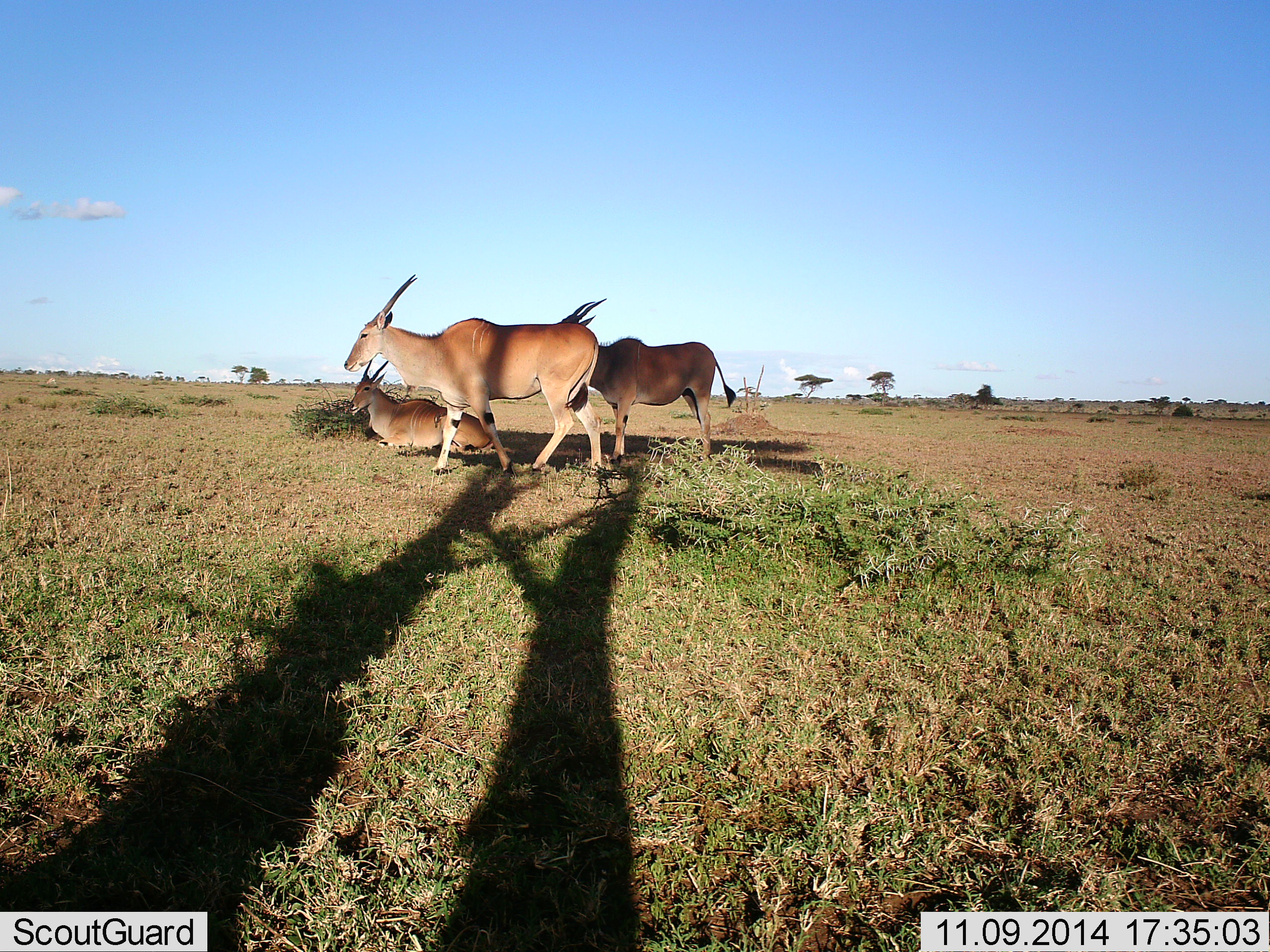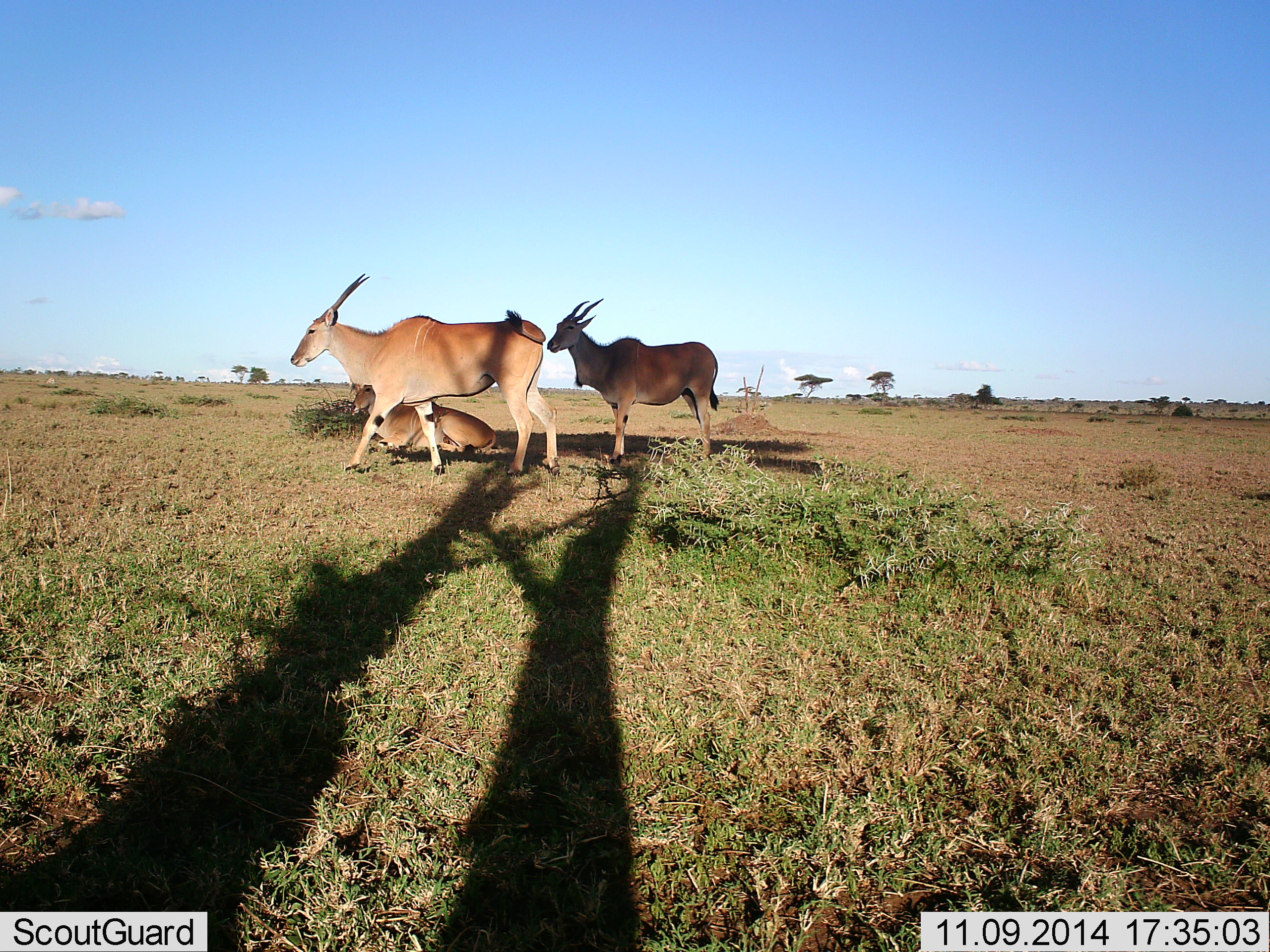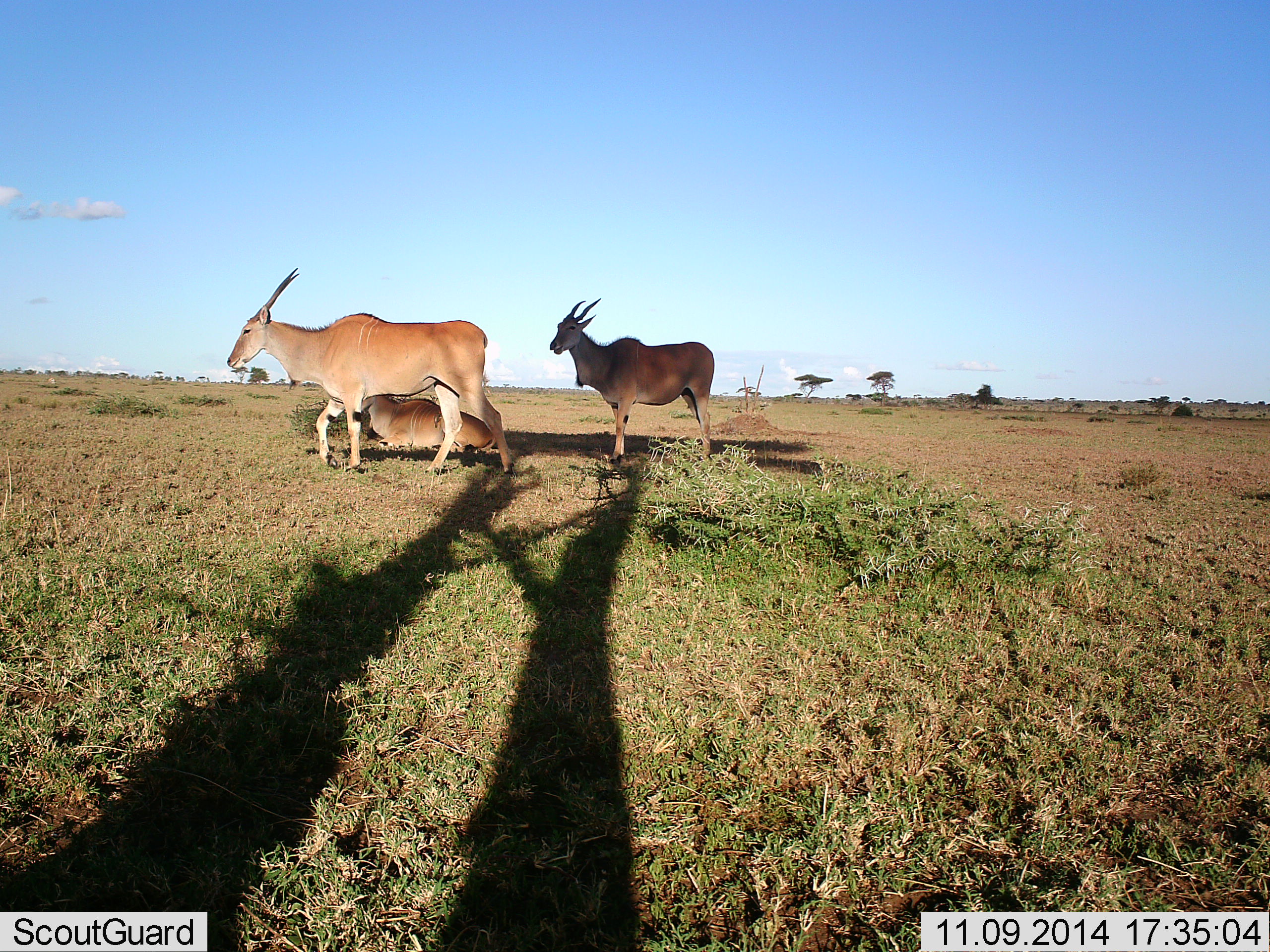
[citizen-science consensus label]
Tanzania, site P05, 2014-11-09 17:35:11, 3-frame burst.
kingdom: Animalia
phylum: Chordata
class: Mammalia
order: Artiodactyla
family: Bovidae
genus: Tragelaphus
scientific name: Tragelaphus oryx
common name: eland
Eland (Tragelaphus oryx), count 3. Behavior (volunteer vote fractions): standing 70%, resting 100%, moving 80%, interacting 0%. Young present (vote fraction): 0%. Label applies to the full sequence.